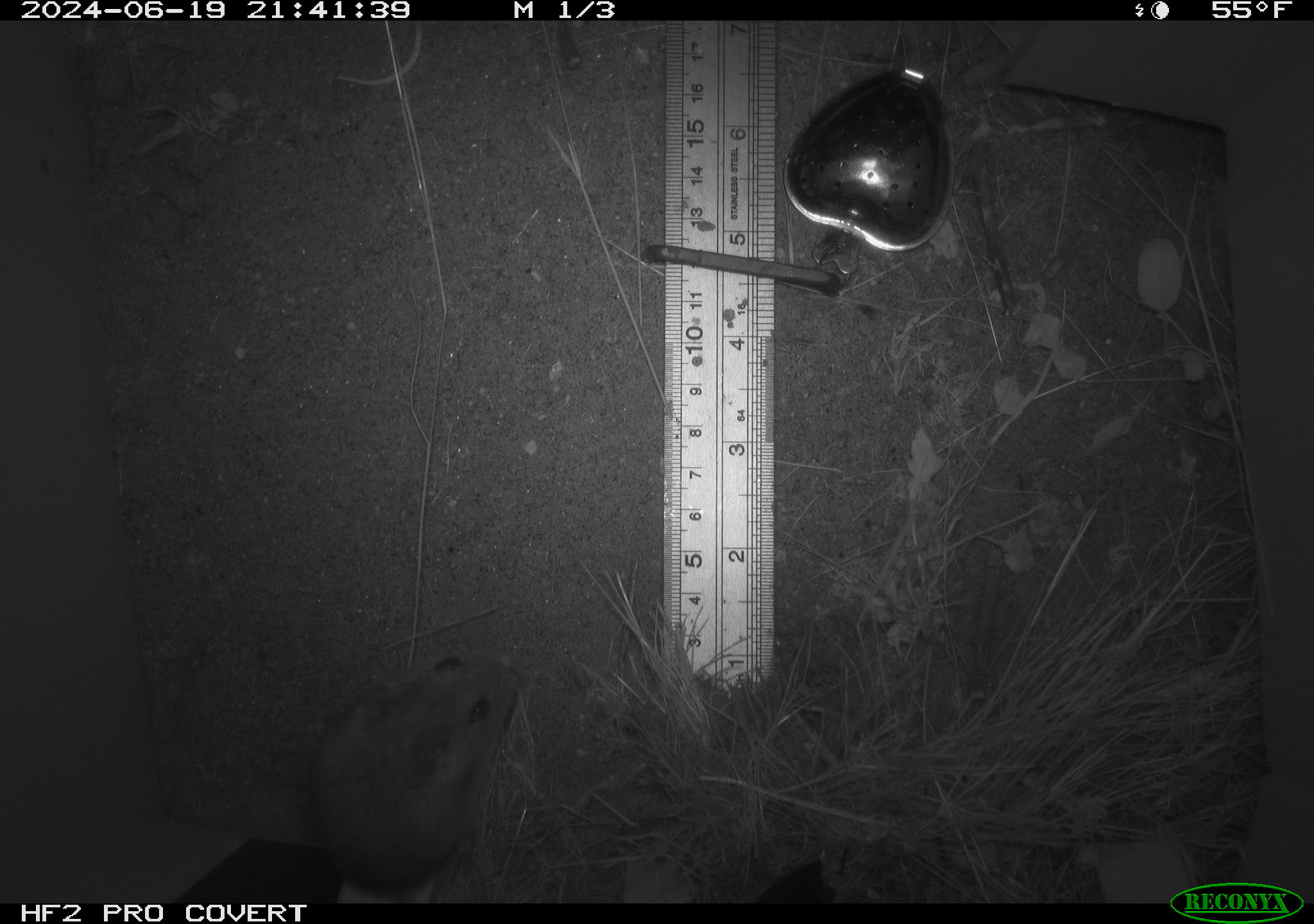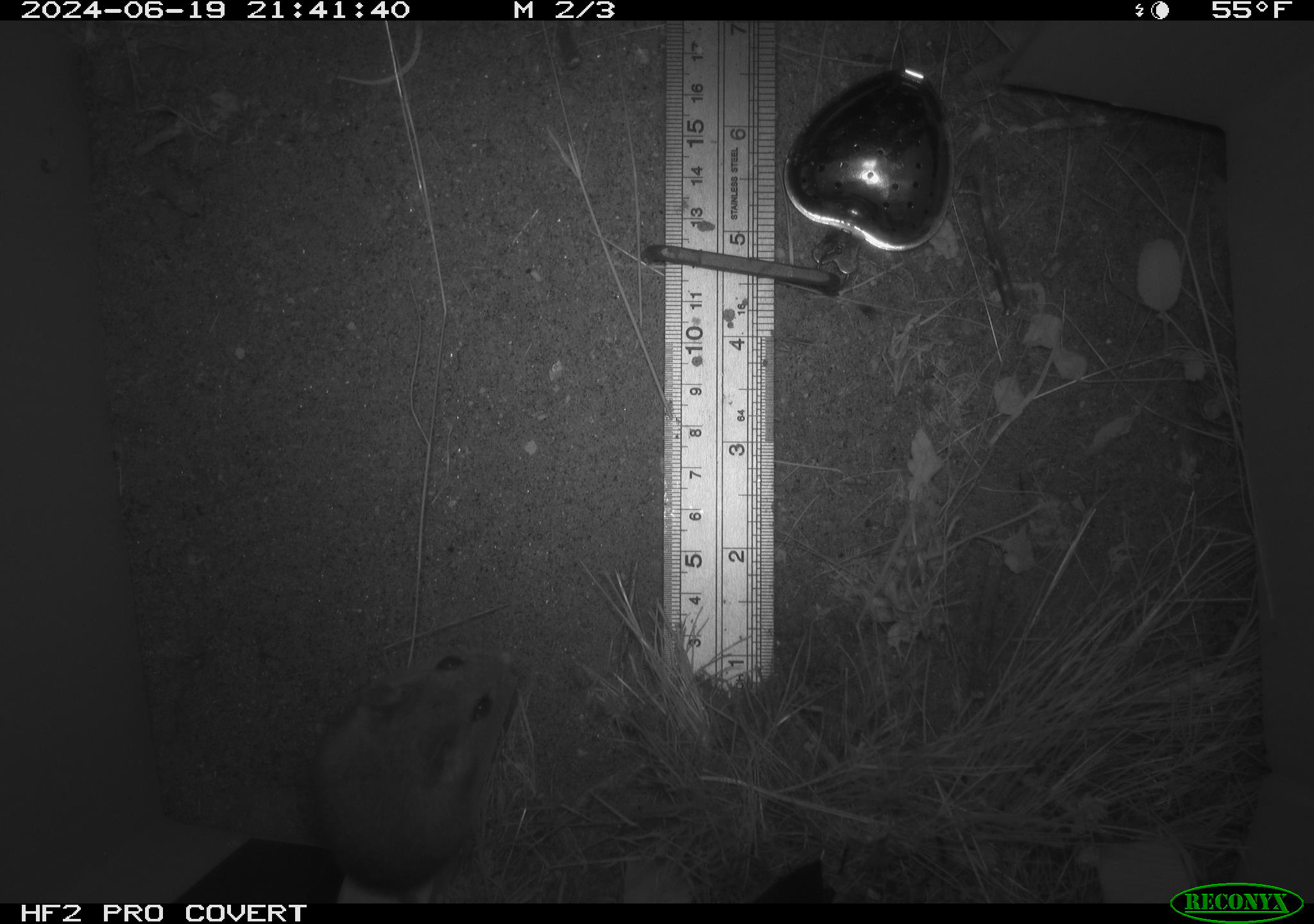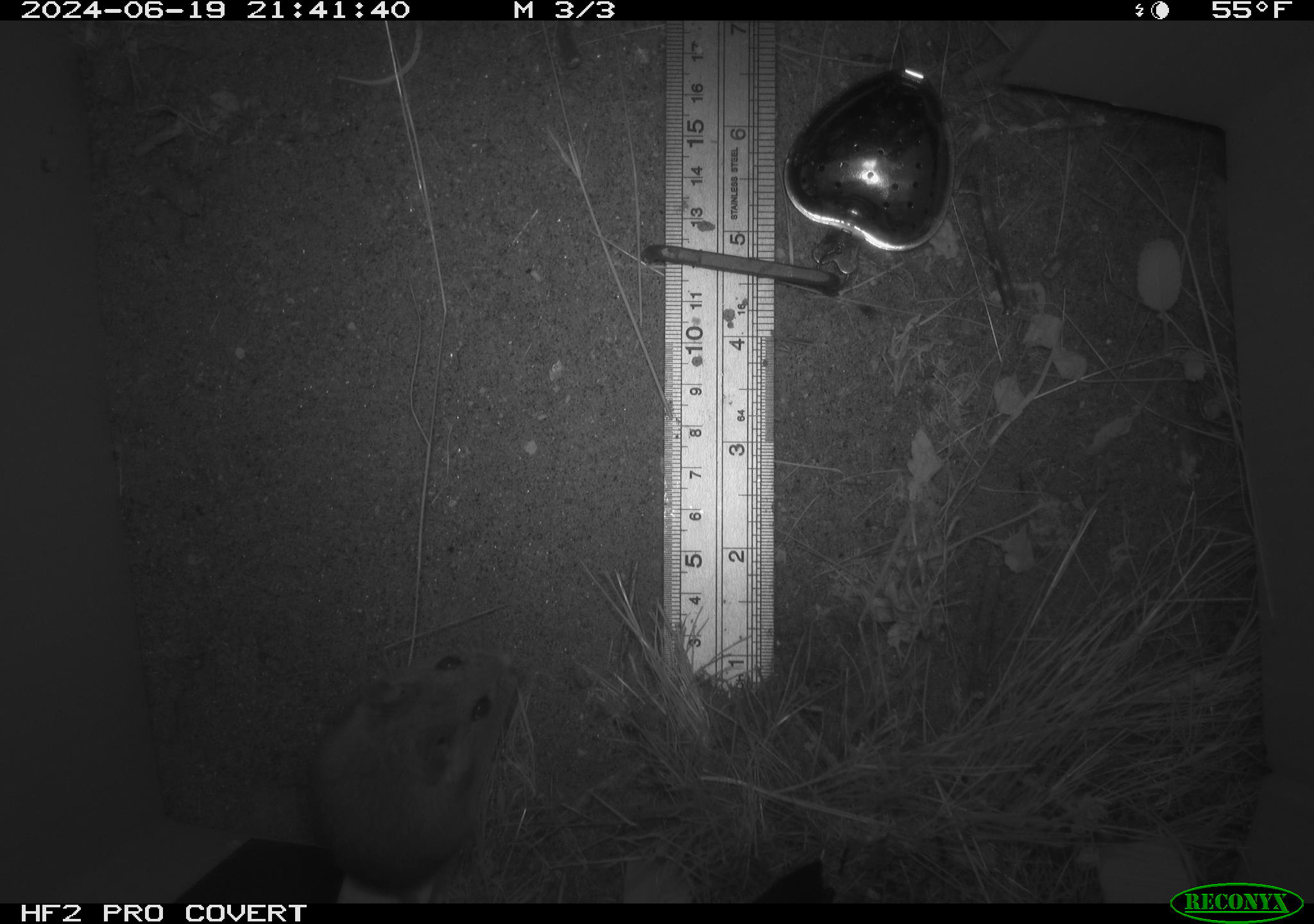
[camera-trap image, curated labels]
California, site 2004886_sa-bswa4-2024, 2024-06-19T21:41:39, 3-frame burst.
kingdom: Animalia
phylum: Chordata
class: Mammalia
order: Rodentia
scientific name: Rodentia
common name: rodent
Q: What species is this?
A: Rodent (Rodentia).